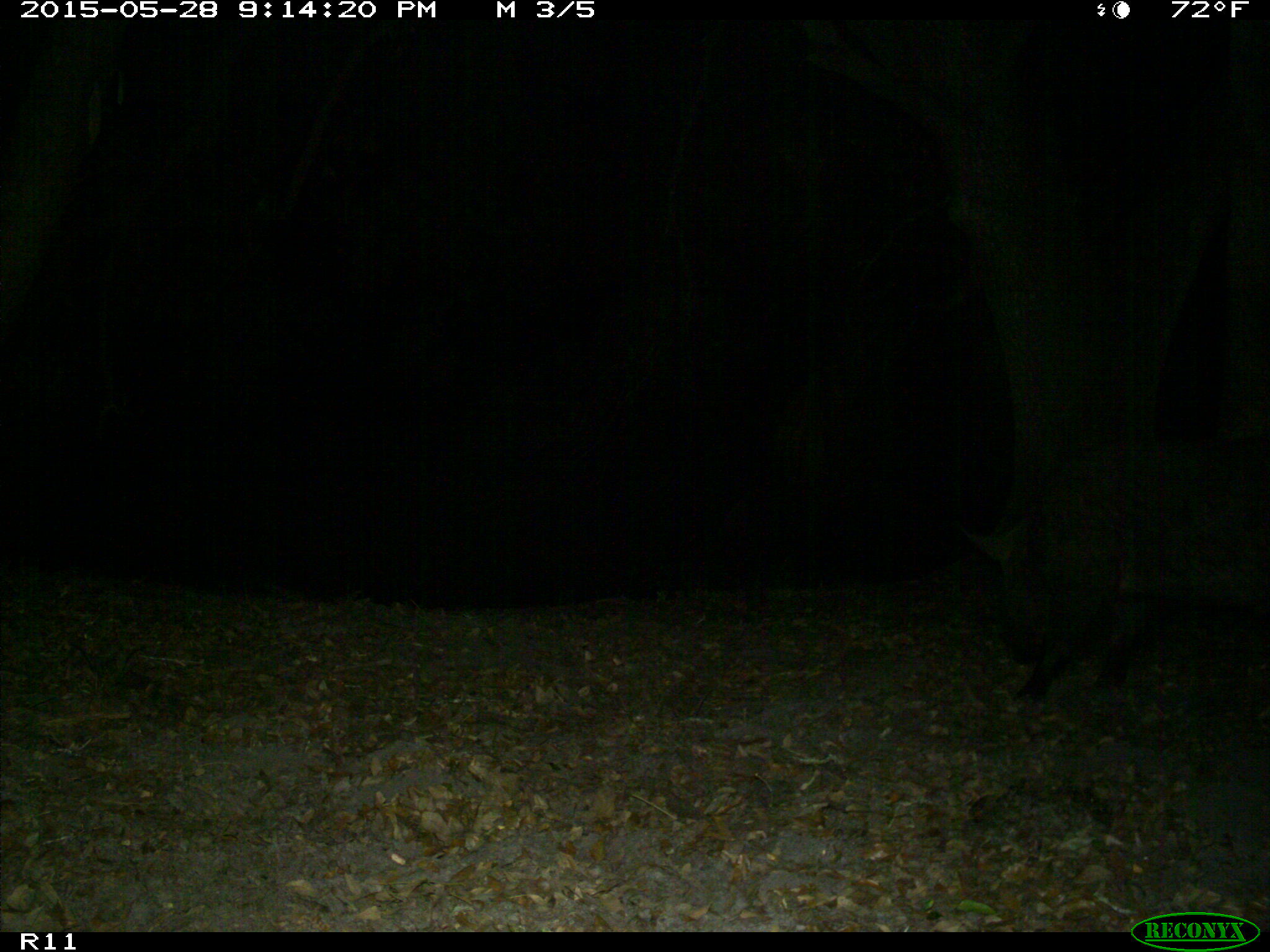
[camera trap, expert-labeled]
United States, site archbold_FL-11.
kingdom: Animalia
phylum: Chordata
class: Mammalia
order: Artiodactyla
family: Suidae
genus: Sus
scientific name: Sus scrofa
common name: wild boar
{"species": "Sus scrofa (wild boar)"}